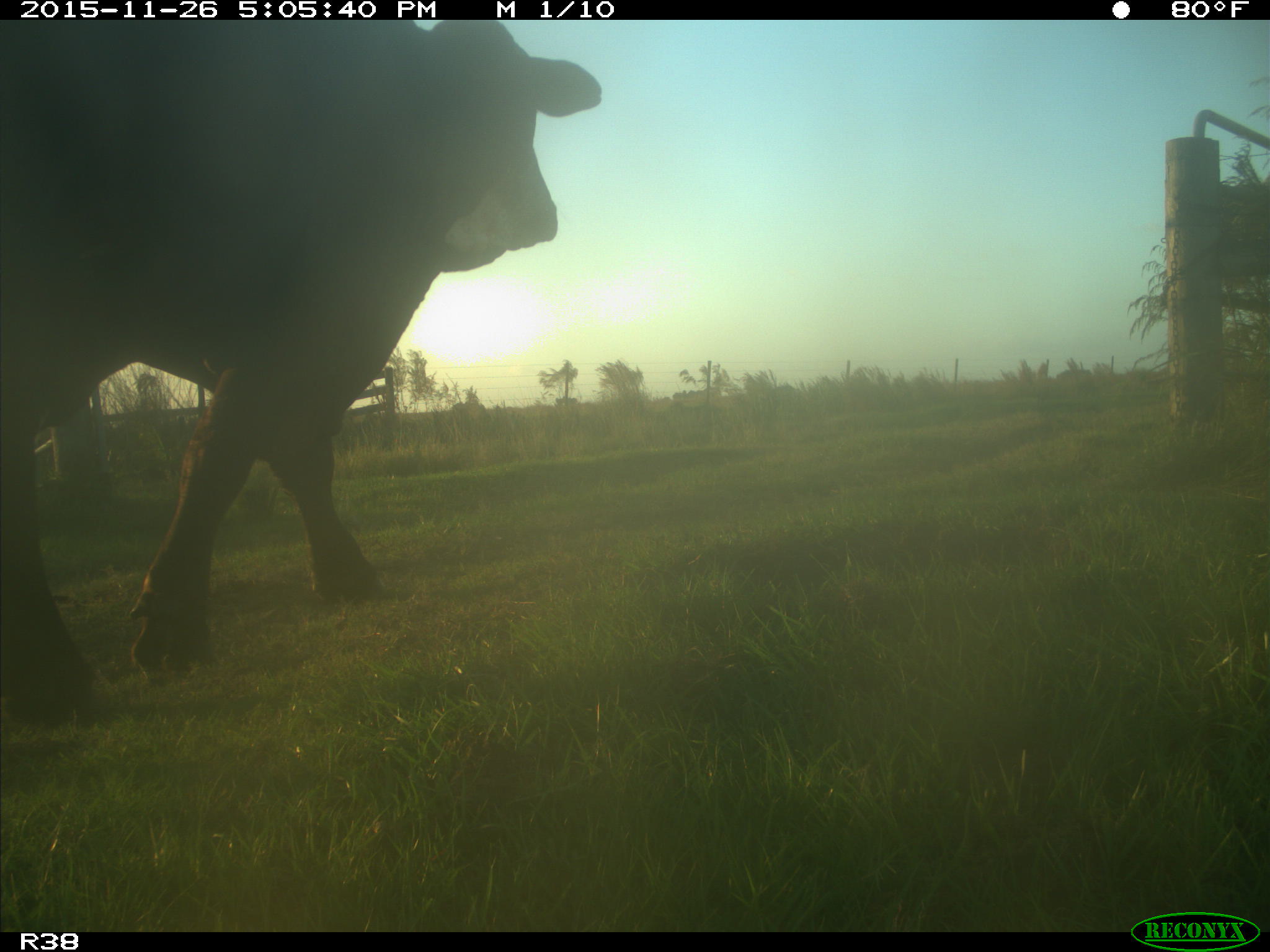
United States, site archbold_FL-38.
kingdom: Animalia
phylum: Chordata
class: Mammalia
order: Artiodactyla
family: Bovidae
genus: Bos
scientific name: Bos taurus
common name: domestic cow